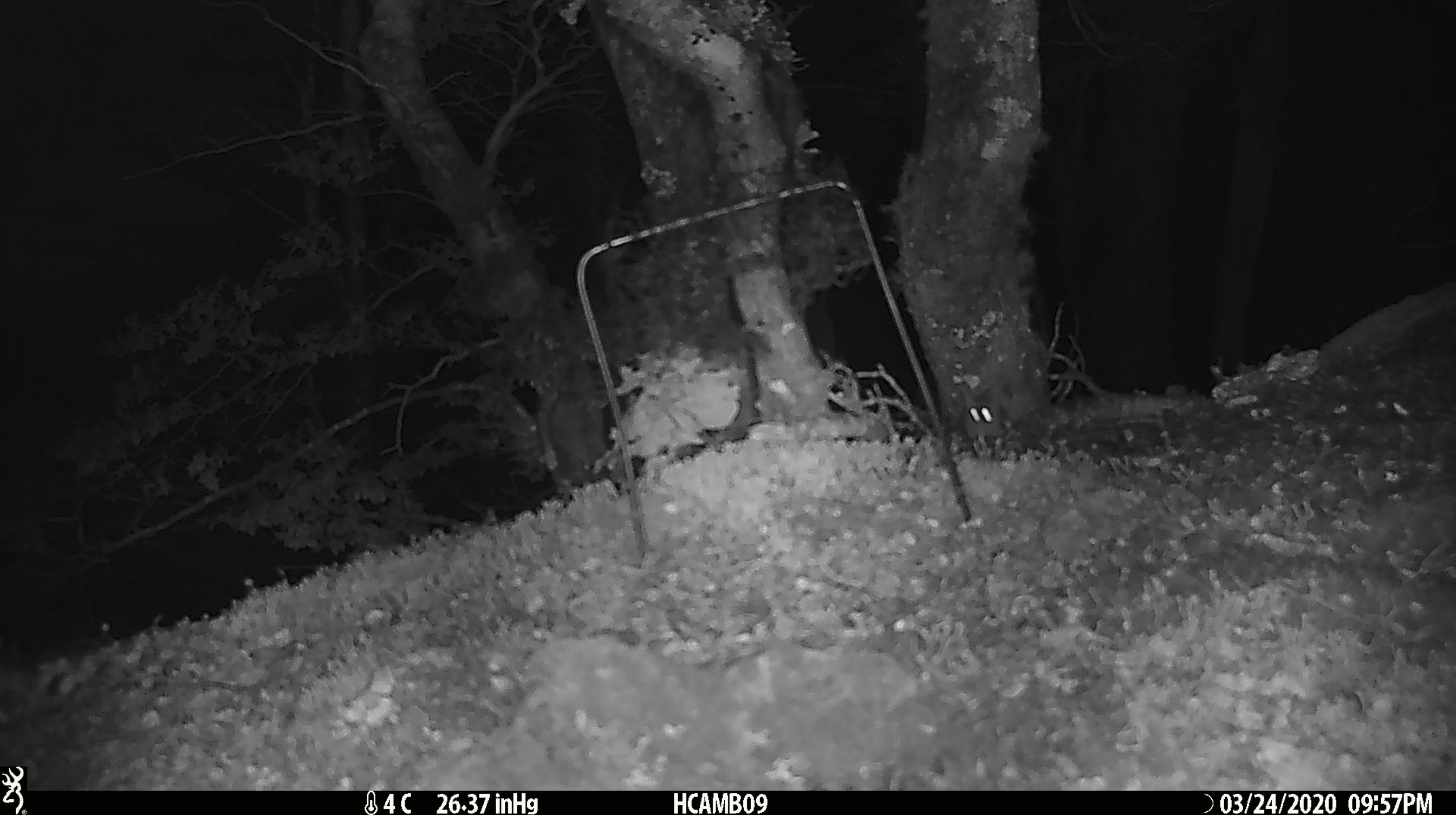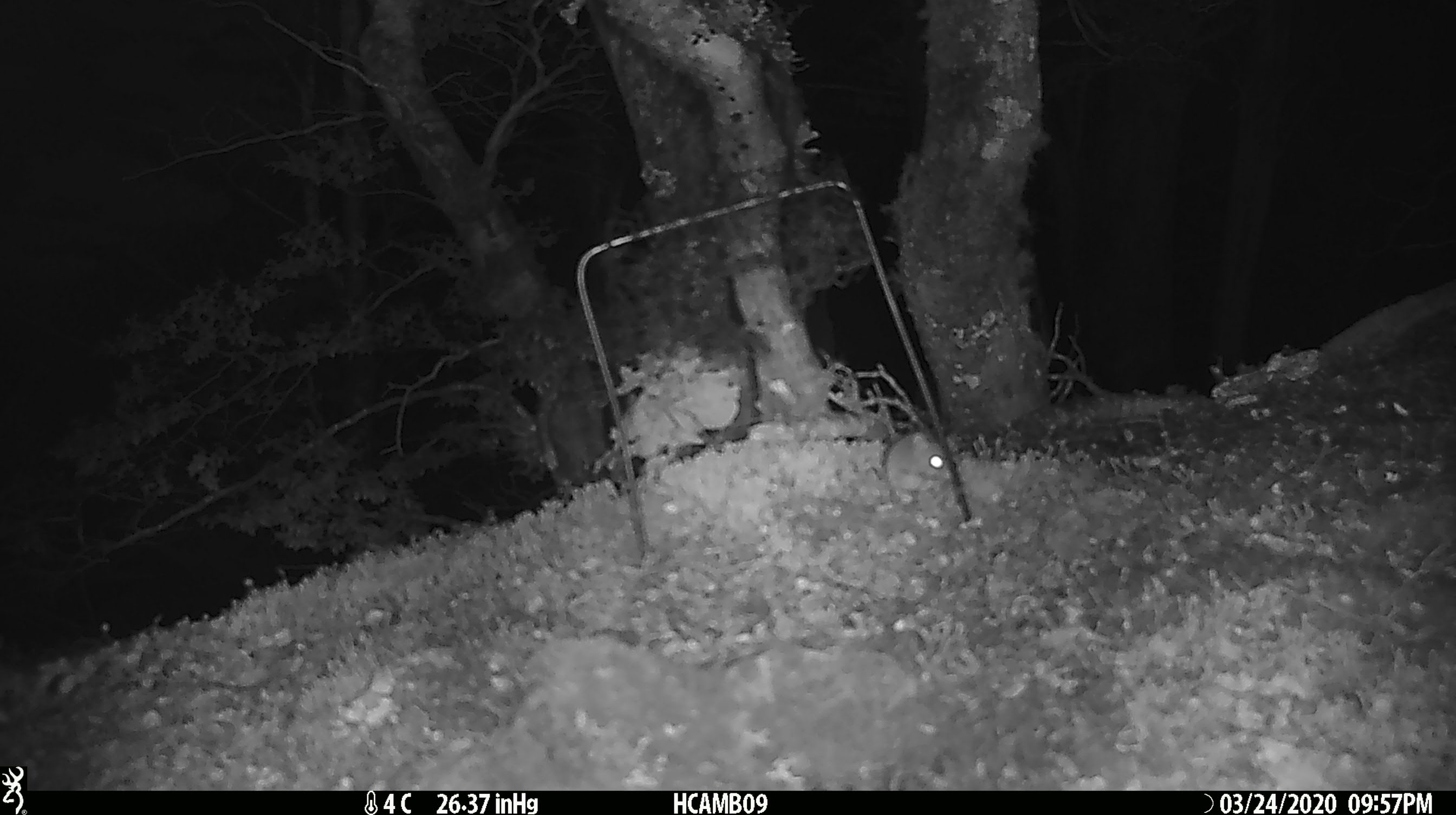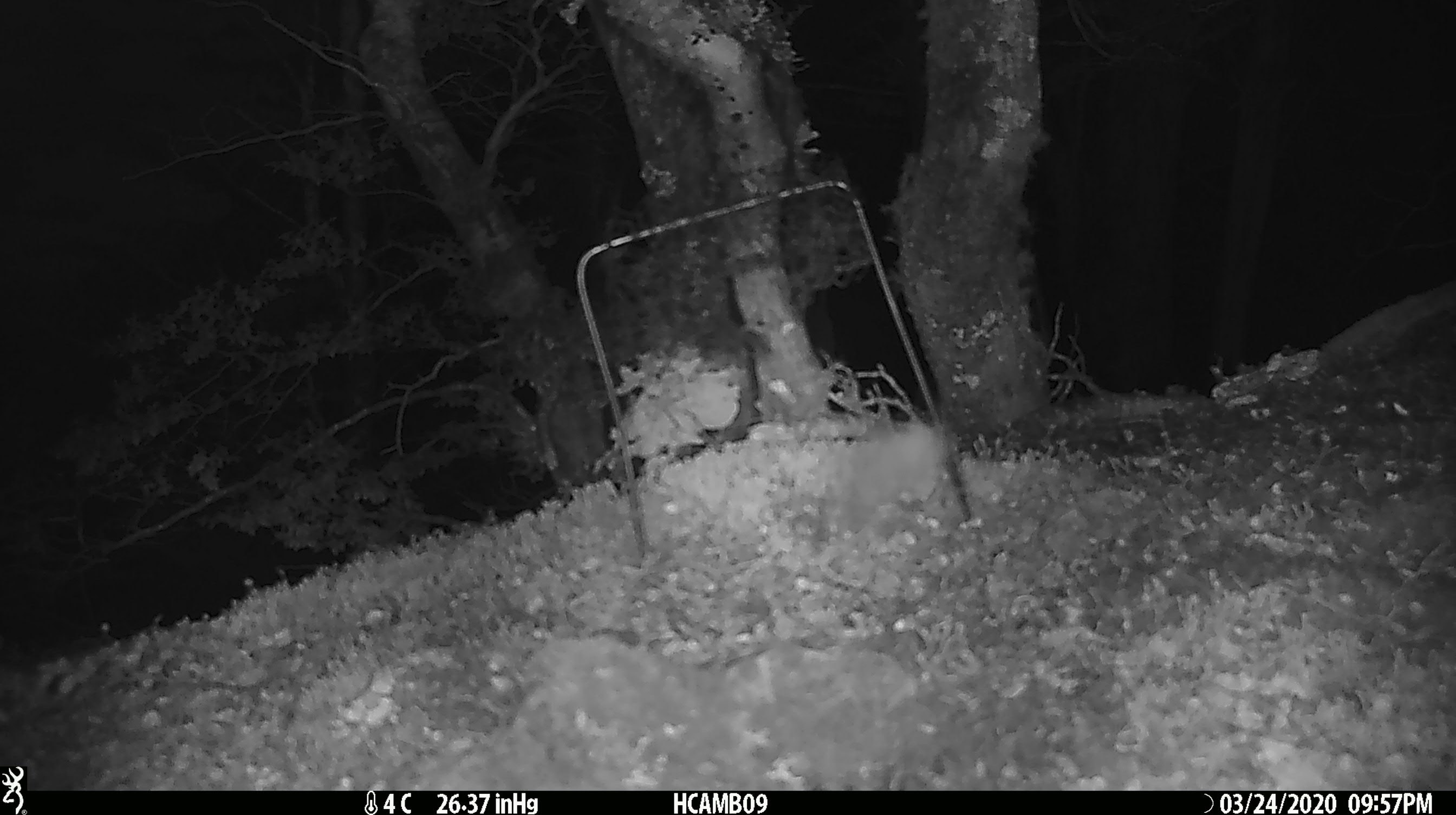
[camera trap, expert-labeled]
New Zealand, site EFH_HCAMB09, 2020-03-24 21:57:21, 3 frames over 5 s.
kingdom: Animalia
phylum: Chordata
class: Mammalia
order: Rodentia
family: Muridae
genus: Mus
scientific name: Mus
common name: mouse